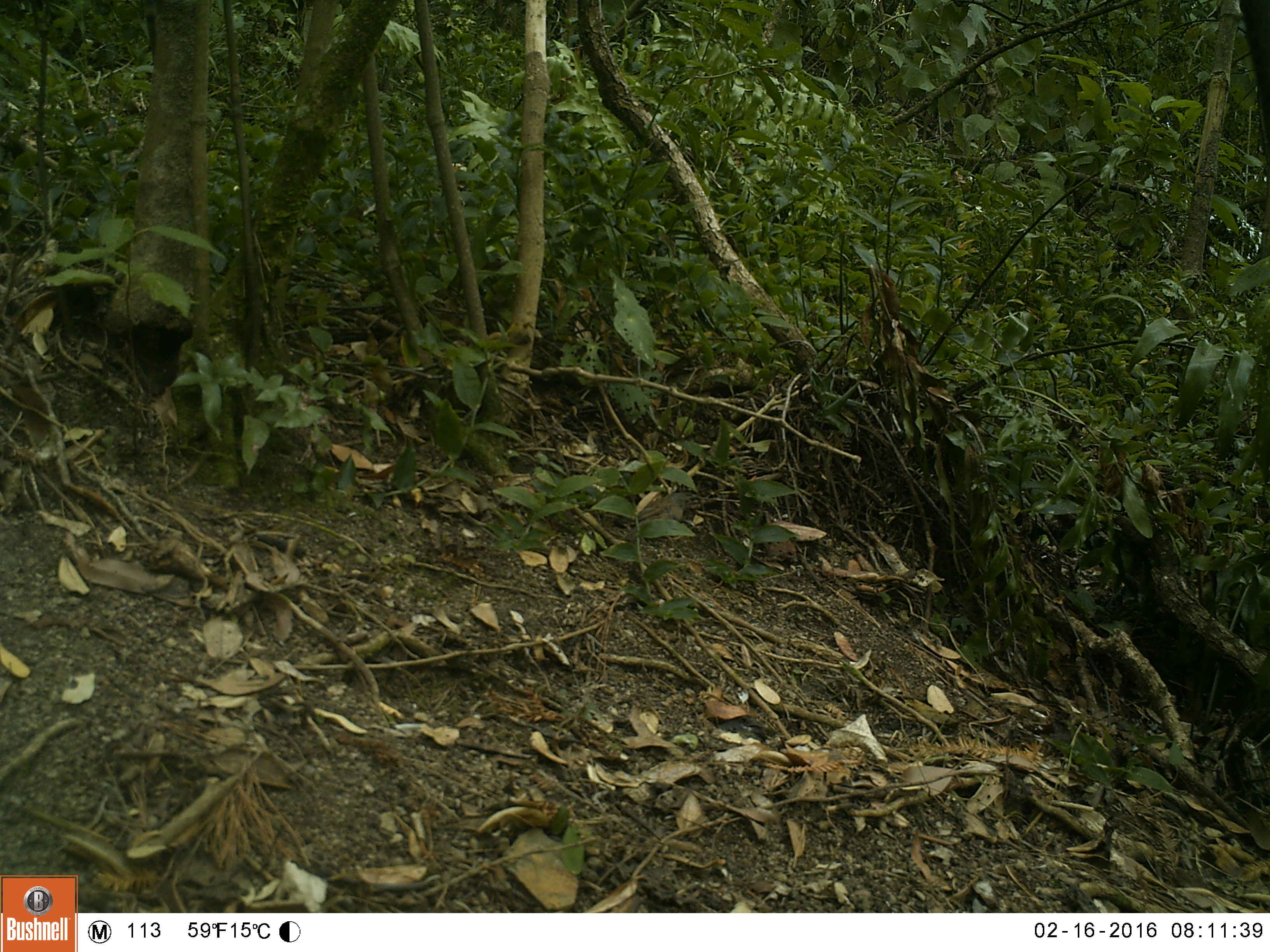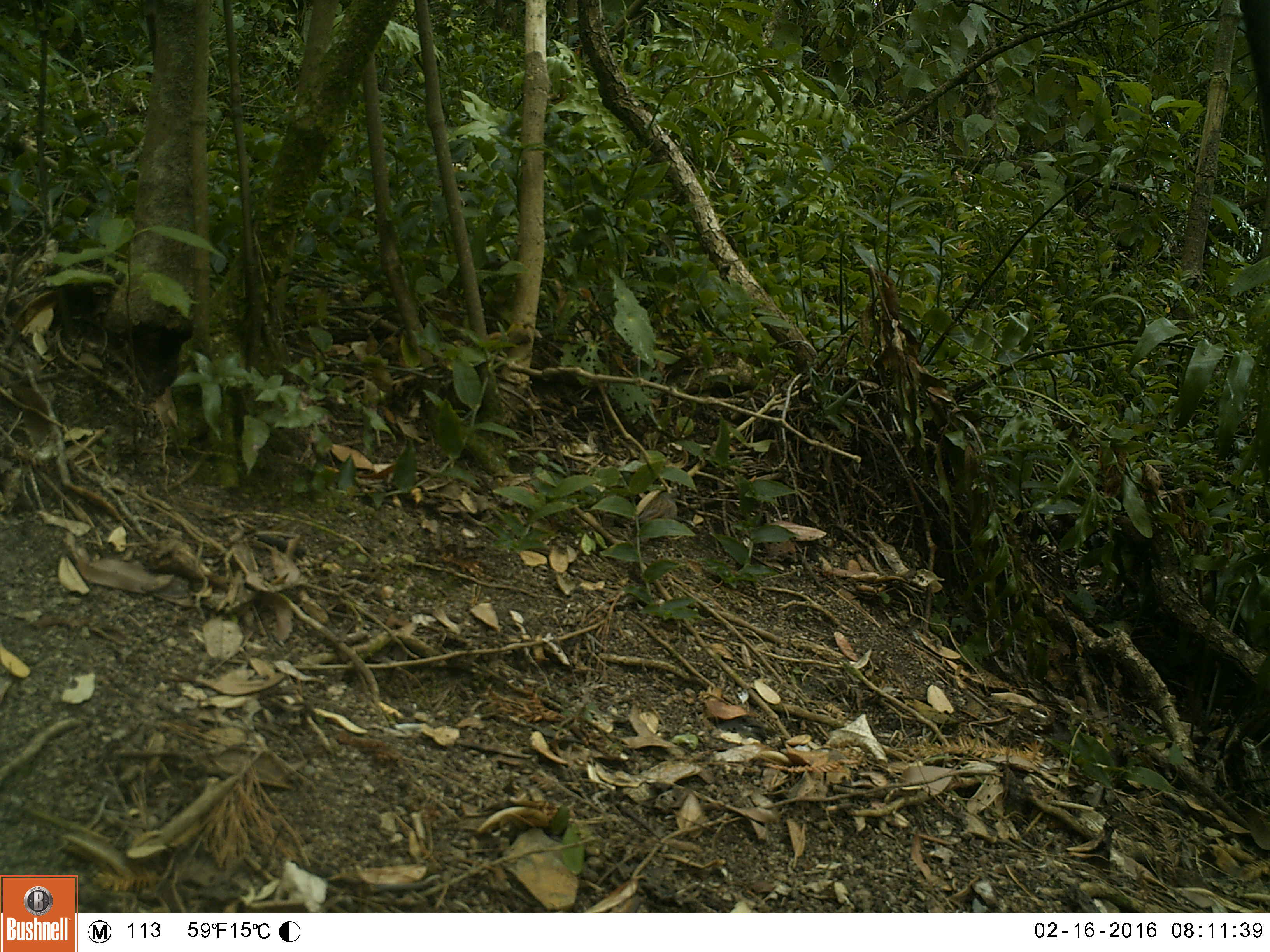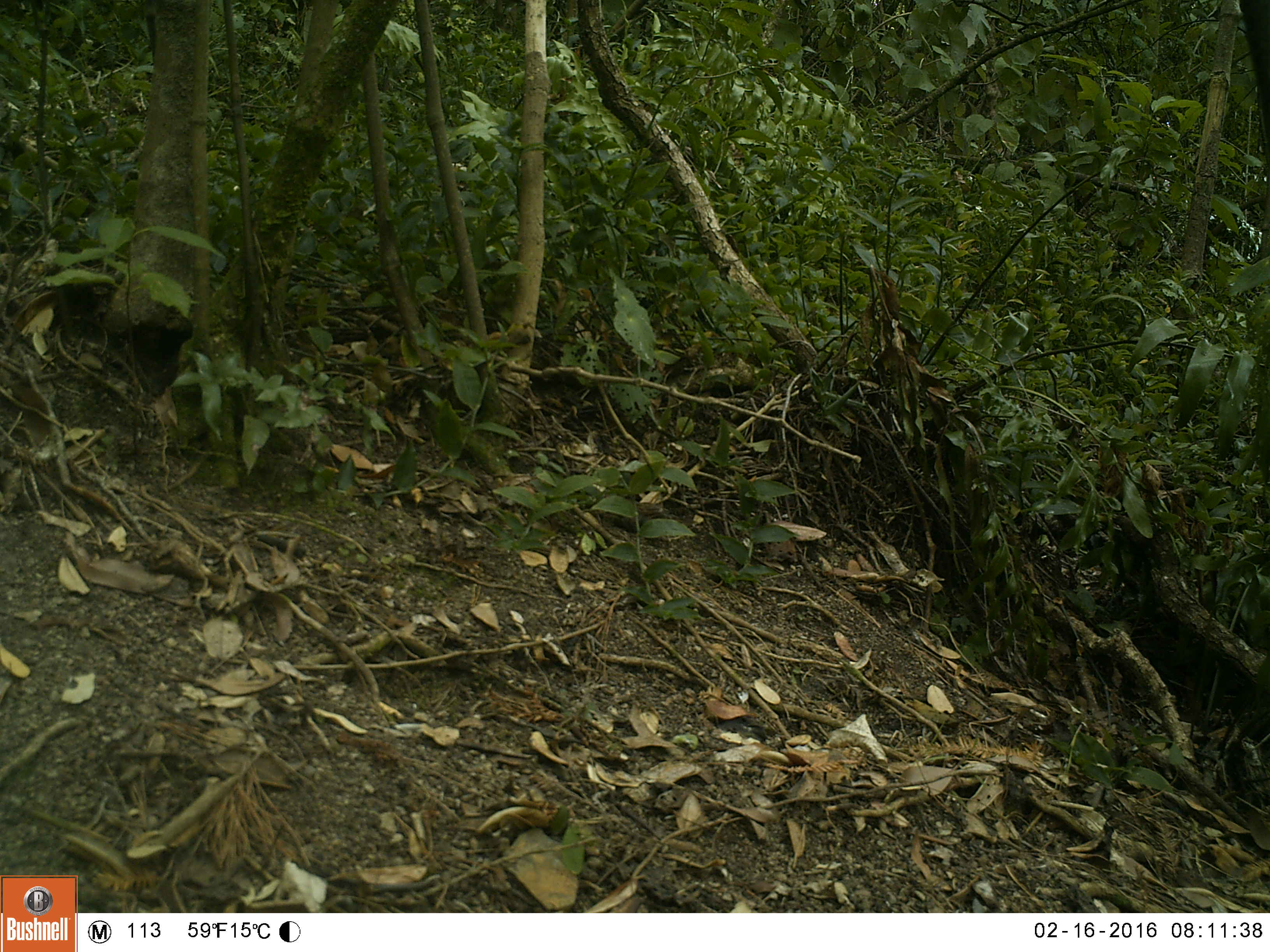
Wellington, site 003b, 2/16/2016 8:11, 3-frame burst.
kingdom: Animalia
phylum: Chordata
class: Aves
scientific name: Aves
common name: bird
Bird (Aves).